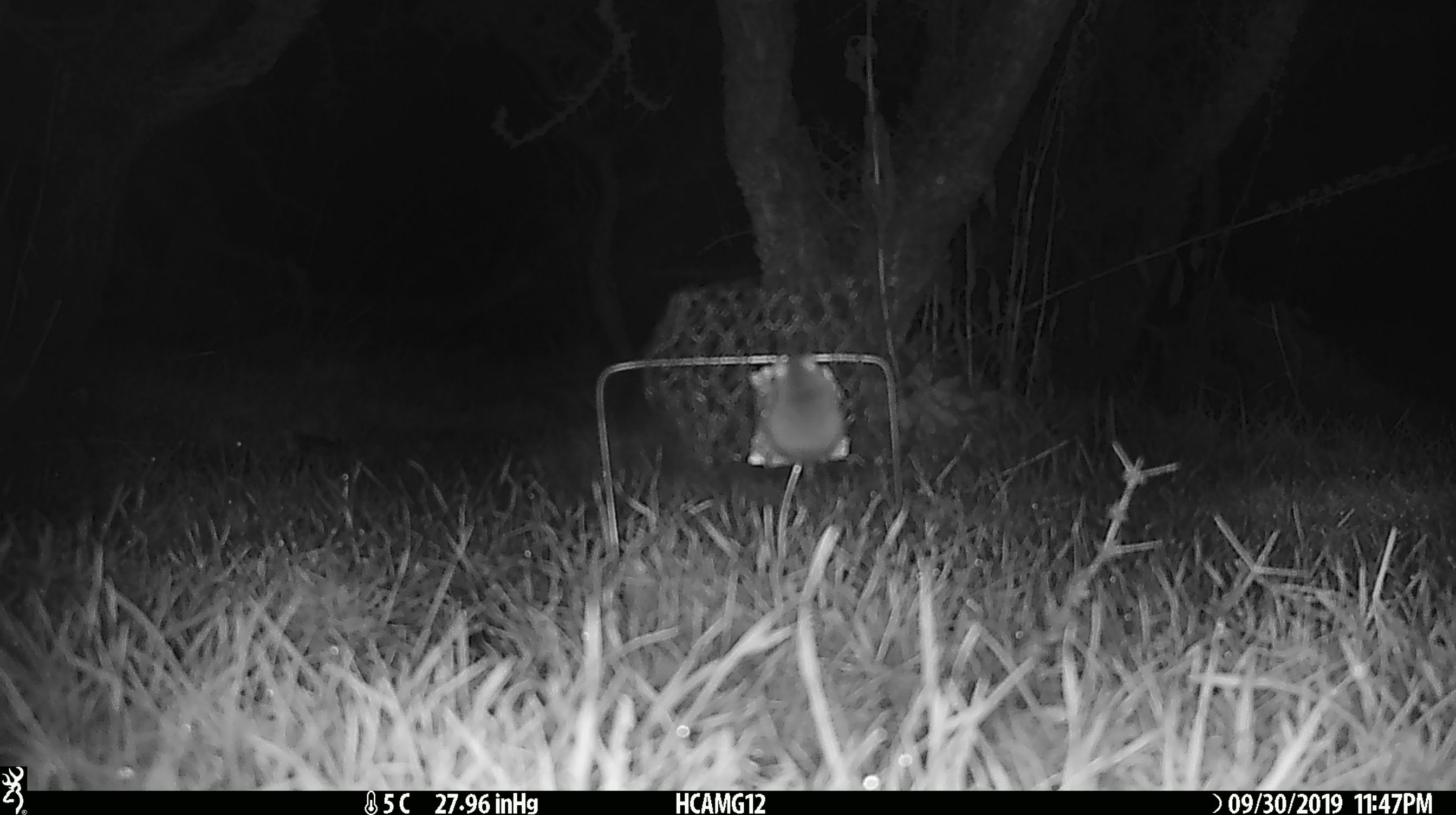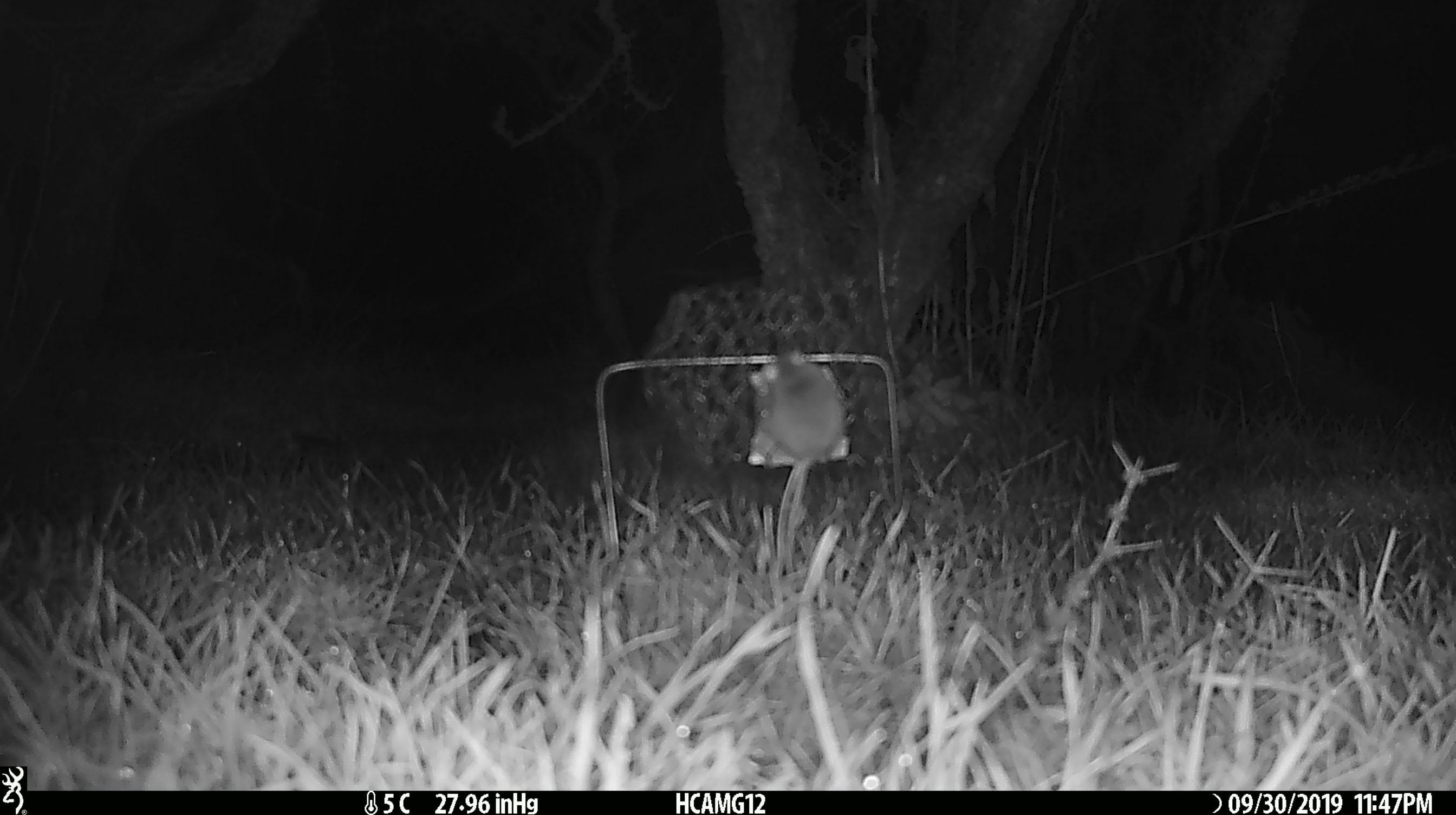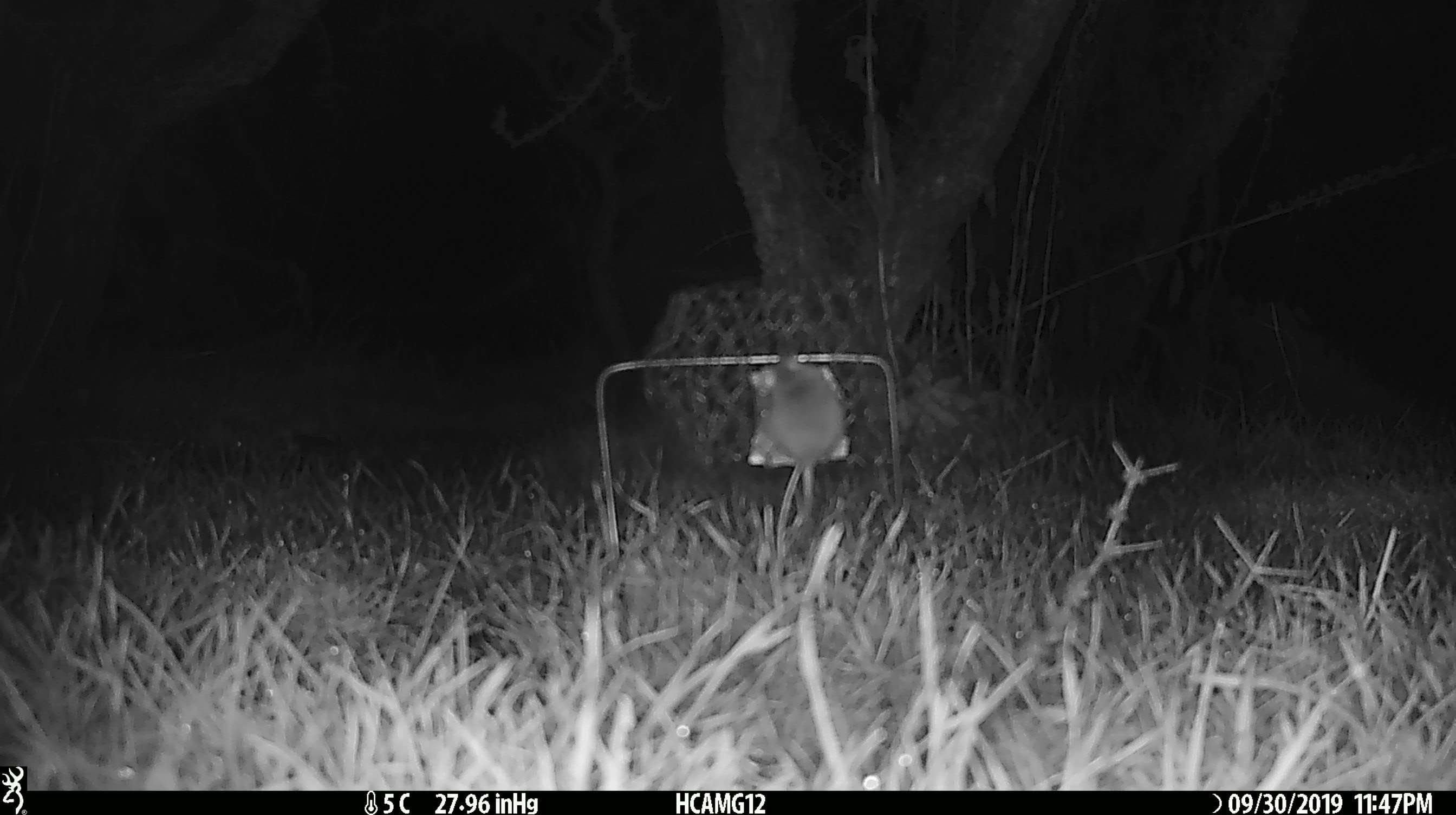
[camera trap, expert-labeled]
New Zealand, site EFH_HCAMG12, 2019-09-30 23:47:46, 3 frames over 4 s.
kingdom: Animalia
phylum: Chordata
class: Mammalia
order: Rodentia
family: Muridae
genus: Mus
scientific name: Mus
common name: mouse